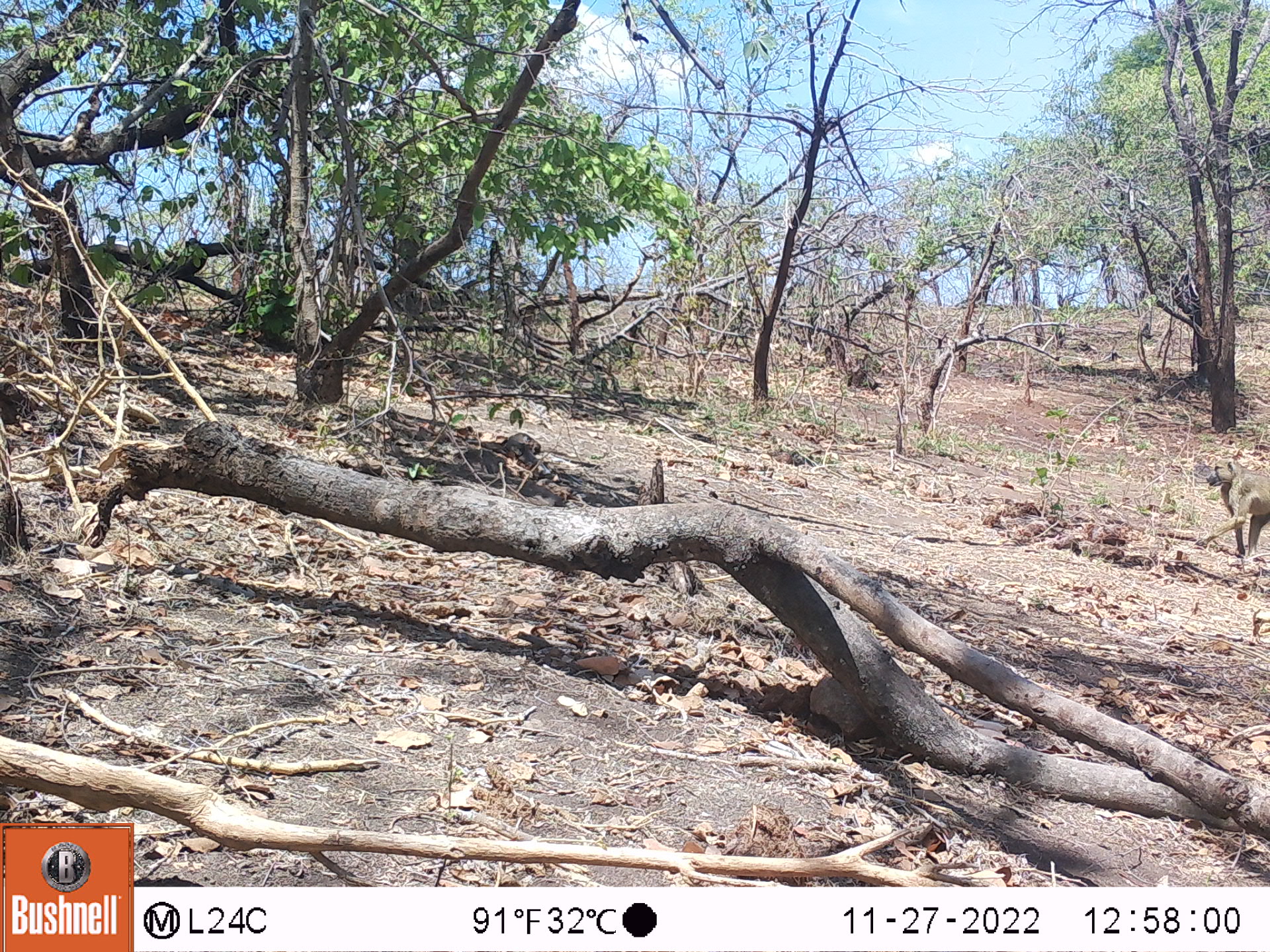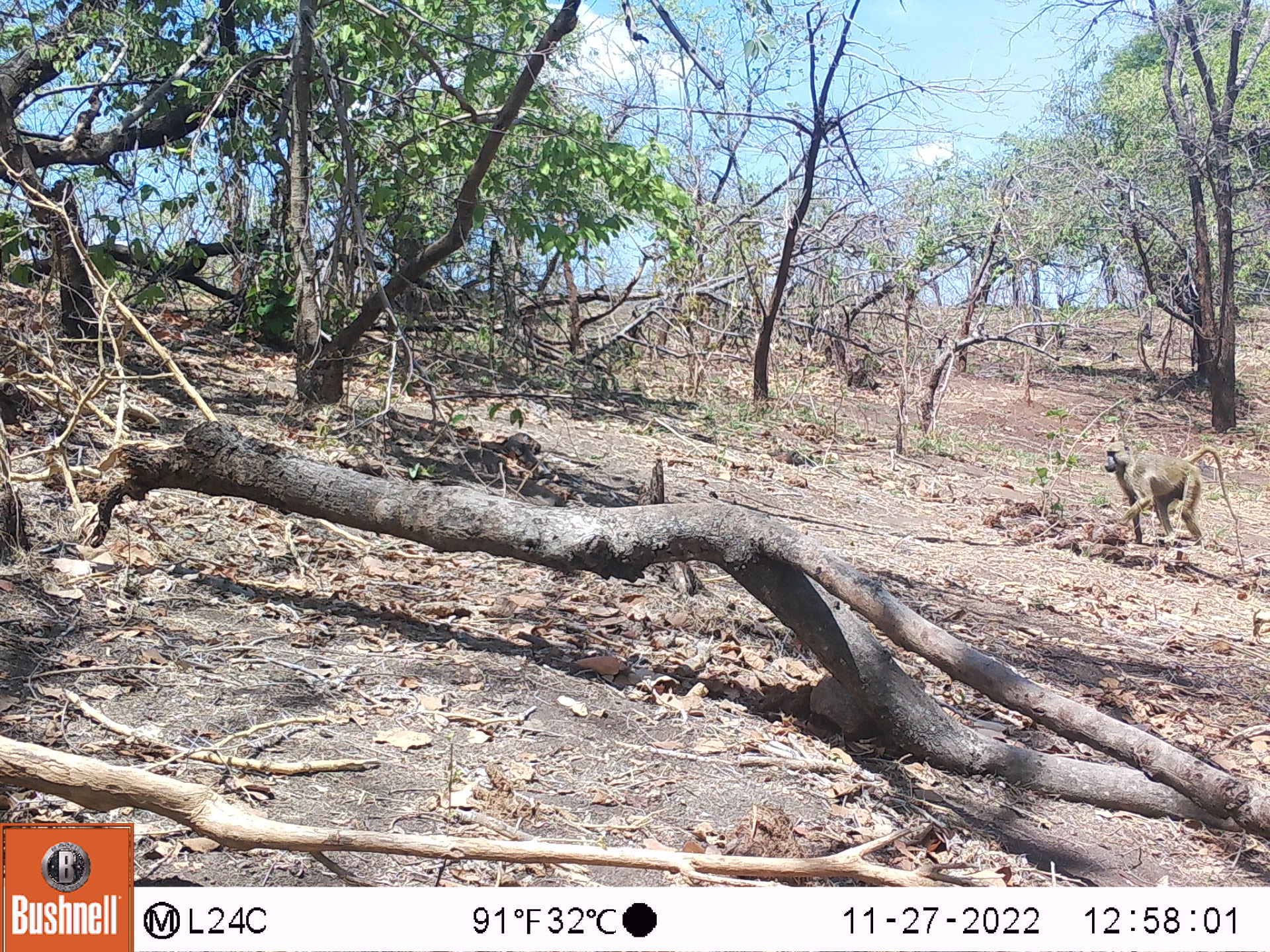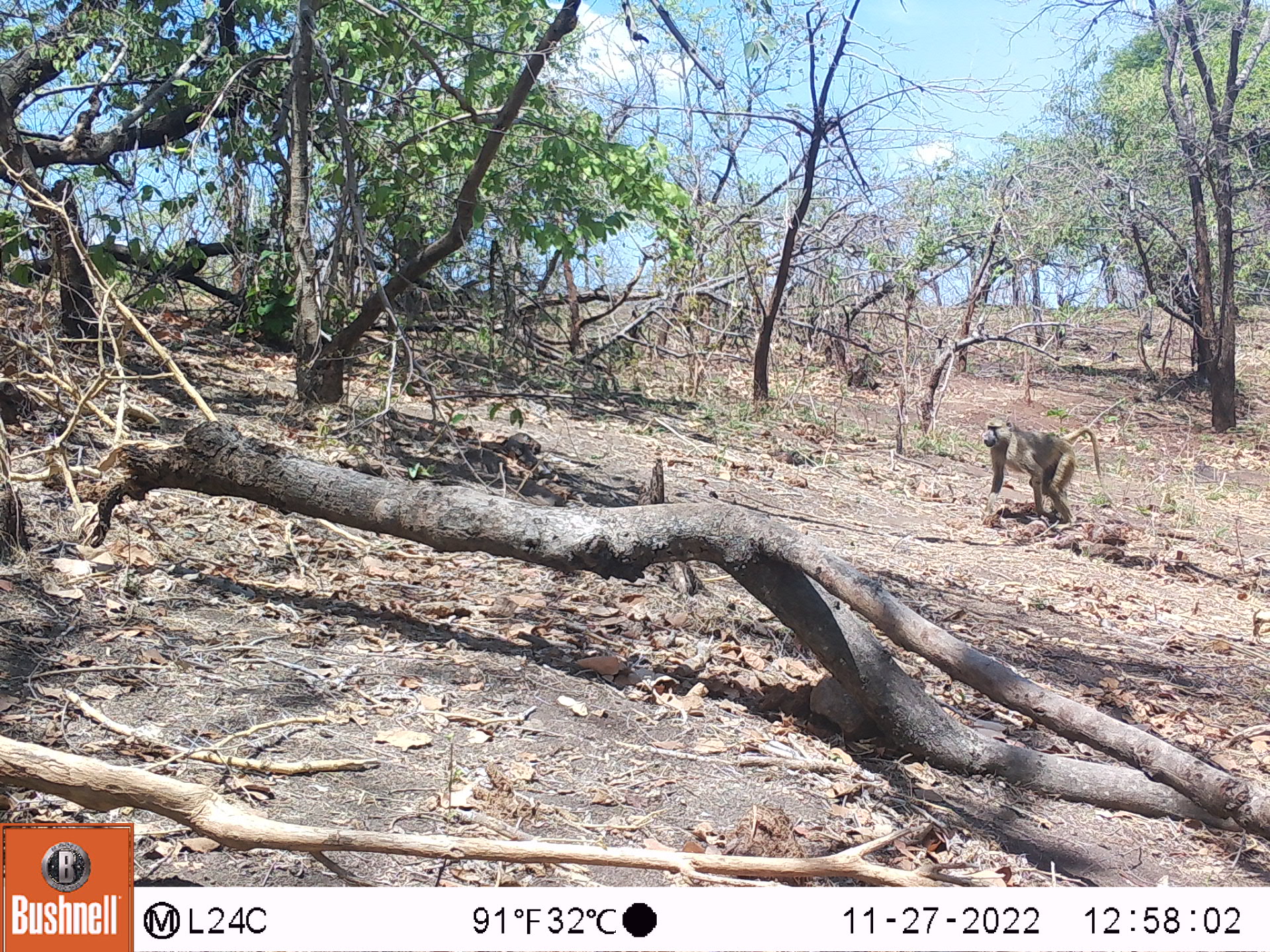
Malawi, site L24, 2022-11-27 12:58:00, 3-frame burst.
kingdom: Animalia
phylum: Chordata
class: Mammalia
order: Primates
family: Cercopithecidae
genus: Papio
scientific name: Papio cynocephalus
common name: yellow baboon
Yellow baboon (Papio cynocephalus), count 1.